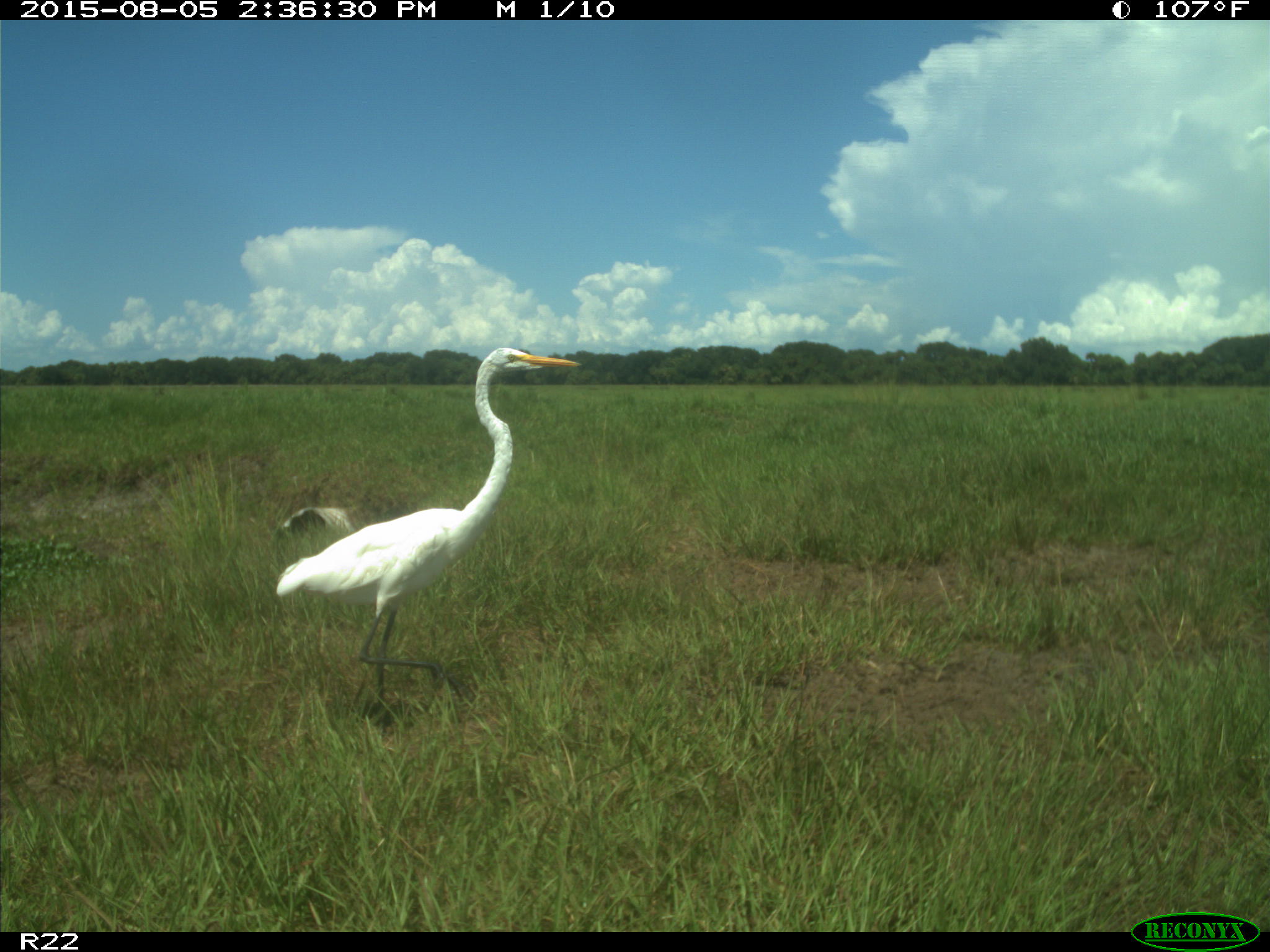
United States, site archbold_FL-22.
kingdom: Animalia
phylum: Chordata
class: Aves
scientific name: Aves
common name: birds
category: unidentified bird